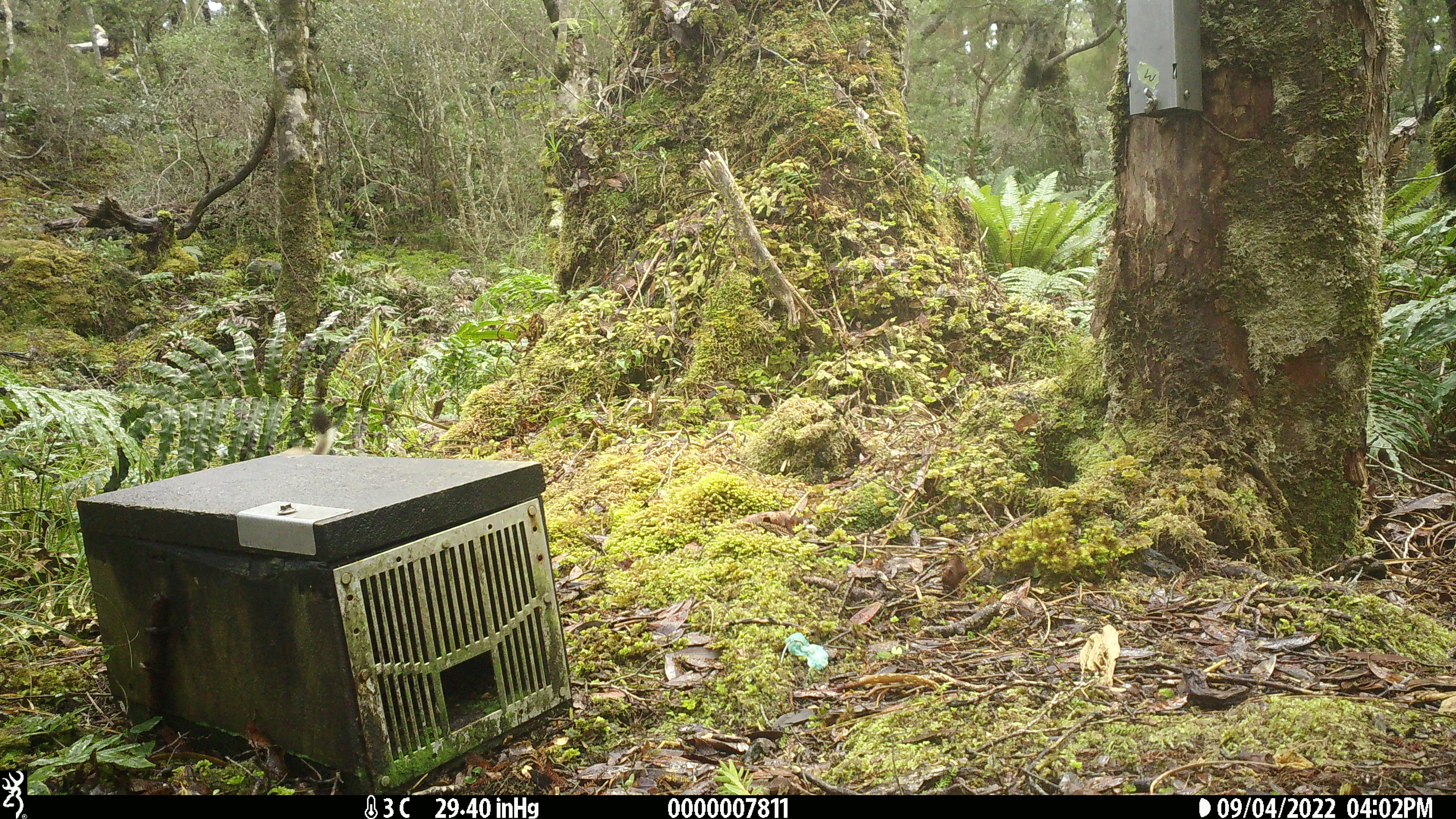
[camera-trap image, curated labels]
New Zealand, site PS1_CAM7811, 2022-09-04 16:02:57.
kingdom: Animalia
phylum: Chordata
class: Mammalia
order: Carnivora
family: Mustelidae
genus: Mustela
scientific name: Mustela erminea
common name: stoat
Stoat (Mustela erminea).